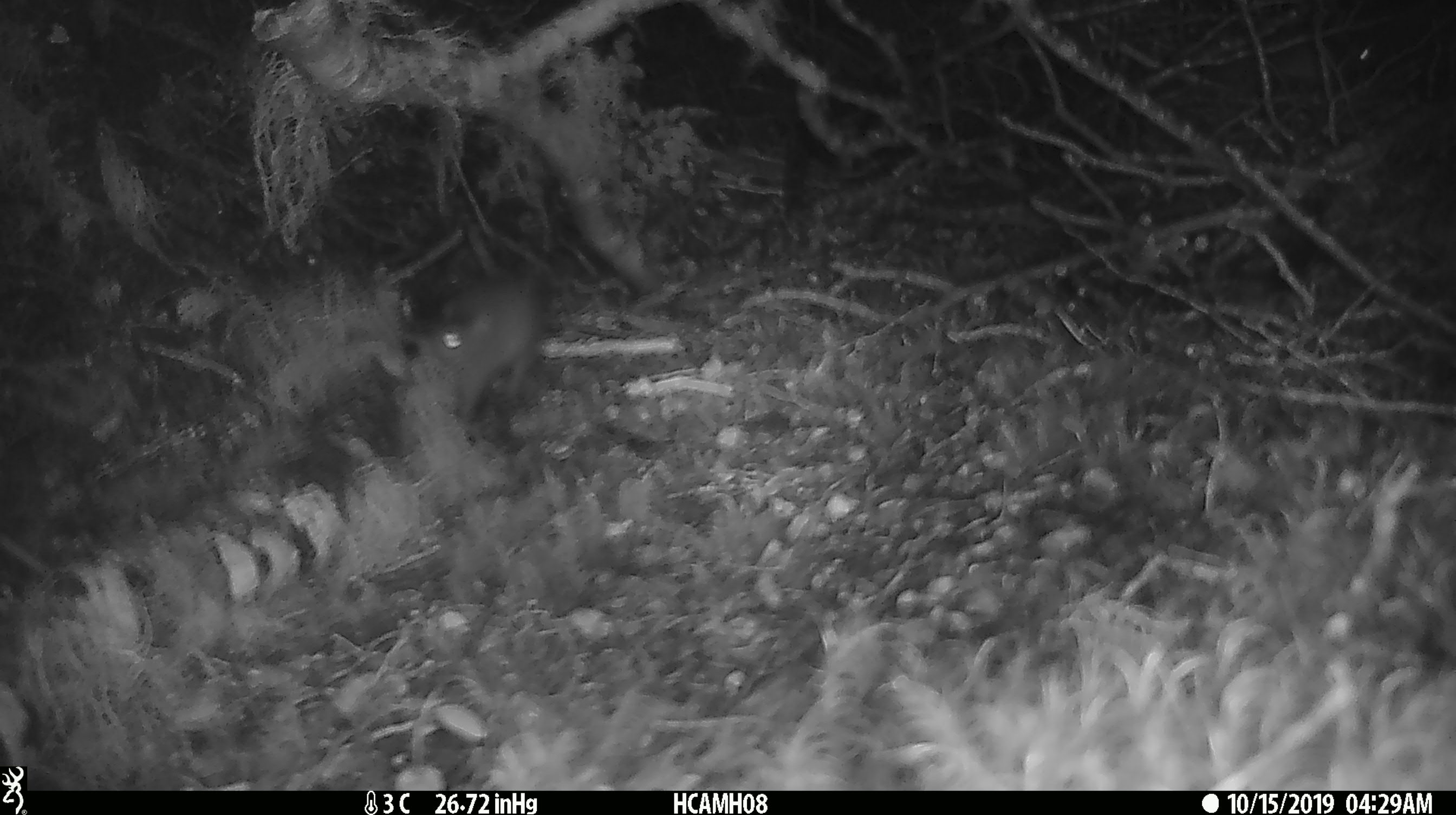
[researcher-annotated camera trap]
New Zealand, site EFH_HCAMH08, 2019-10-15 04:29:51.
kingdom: Animalia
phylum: Chordata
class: Mammalia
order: Rodentia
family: Muridae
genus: Mus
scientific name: Mus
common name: mouse